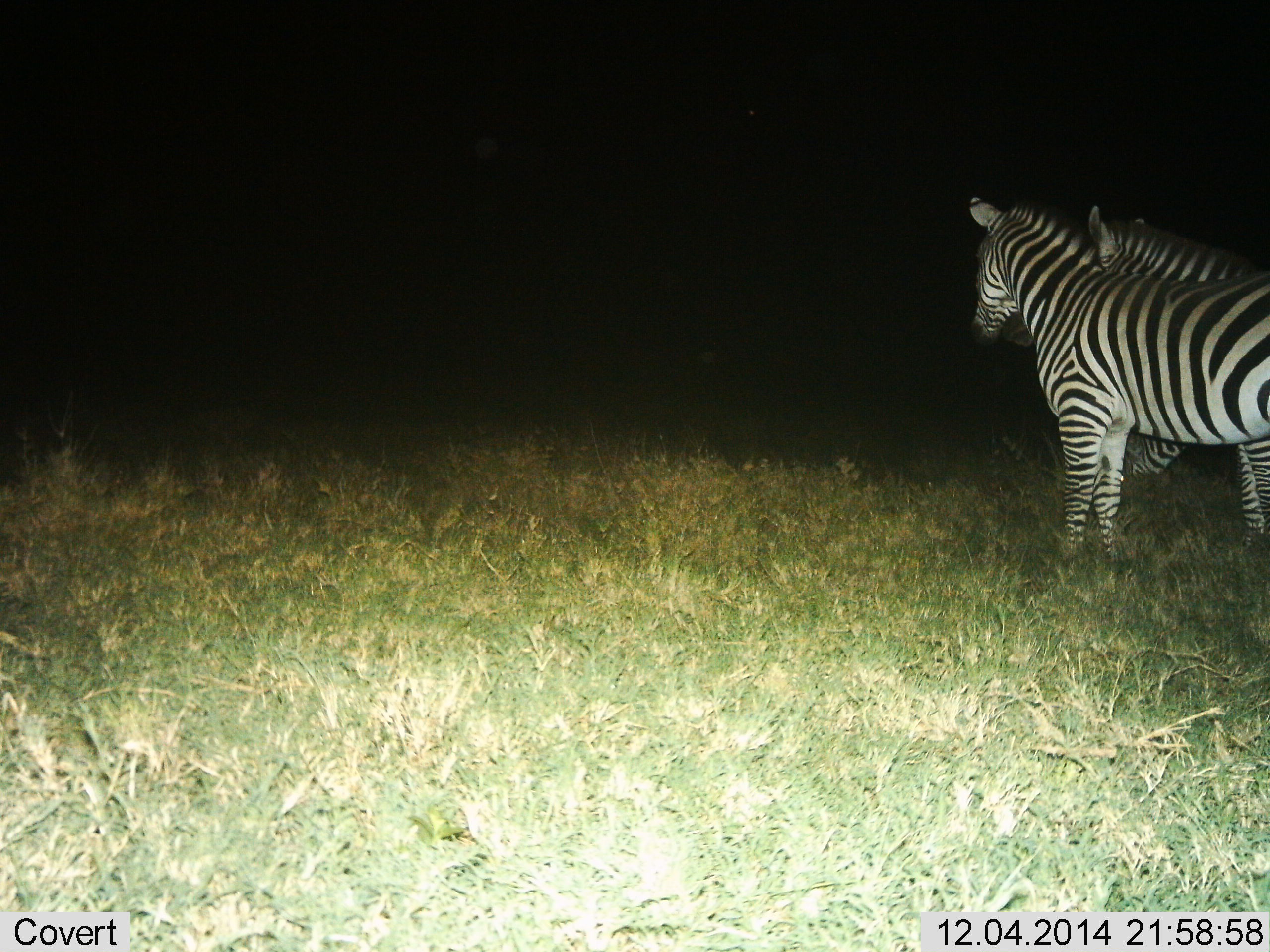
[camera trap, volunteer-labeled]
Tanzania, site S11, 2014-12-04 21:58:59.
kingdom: Animalia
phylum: Chordata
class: Mammalia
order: Perissodactyla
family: Equidae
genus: Equus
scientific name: Equus quagga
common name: plains zebra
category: zebra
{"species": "zebra (plains zebra) (Equus quagga)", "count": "2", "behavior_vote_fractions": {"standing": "90%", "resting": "0%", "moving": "10%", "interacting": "0%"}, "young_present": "0%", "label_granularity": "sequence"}